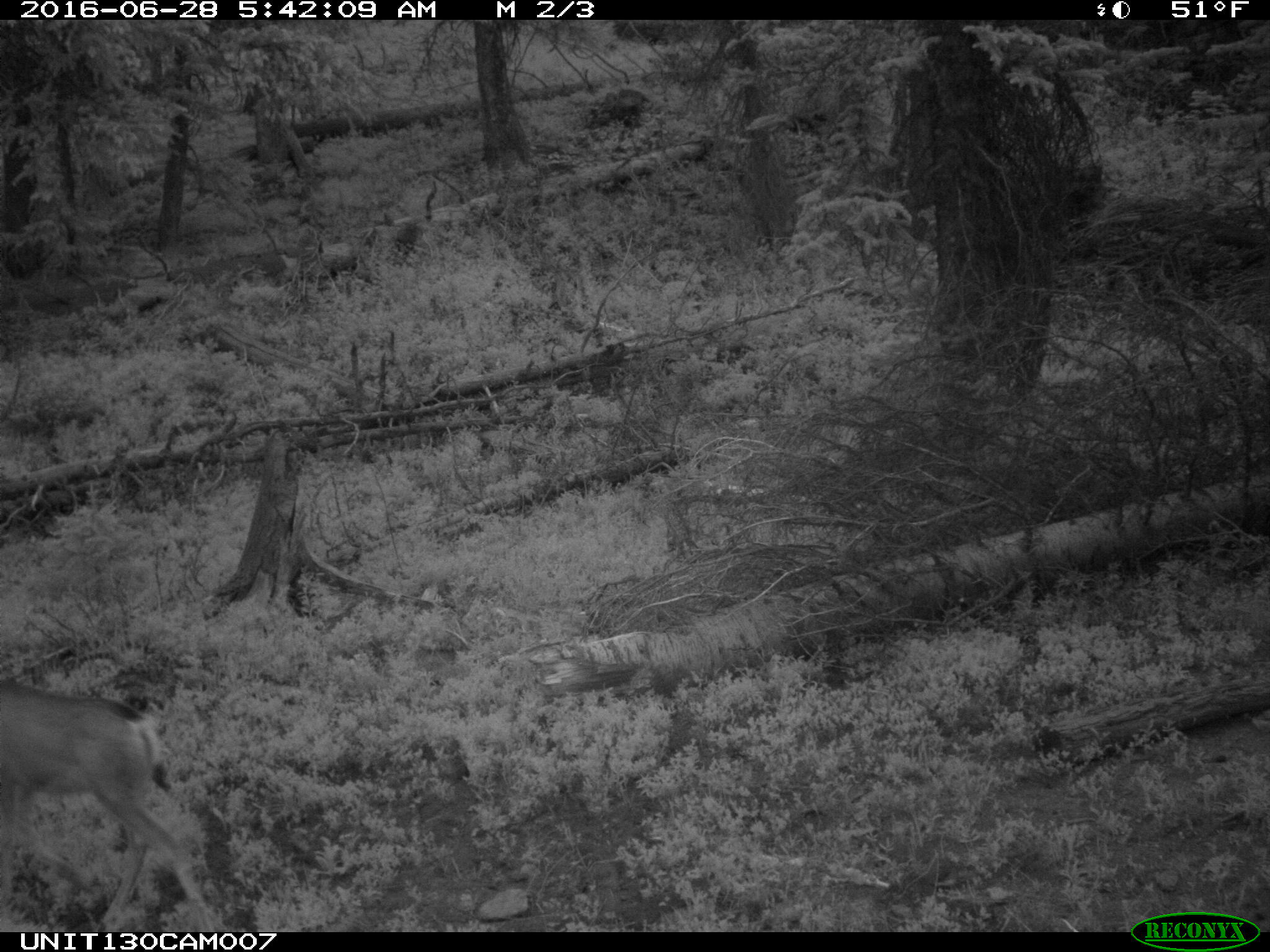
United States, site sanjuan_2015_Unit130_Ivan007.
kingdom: Animalia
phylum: Chordata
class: Mammalia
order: Artiodactyla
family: Cervidae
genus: Odocoileus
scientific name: Odocoileus hemionus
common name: mule deer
Odocoileus hemionus (mule deer).